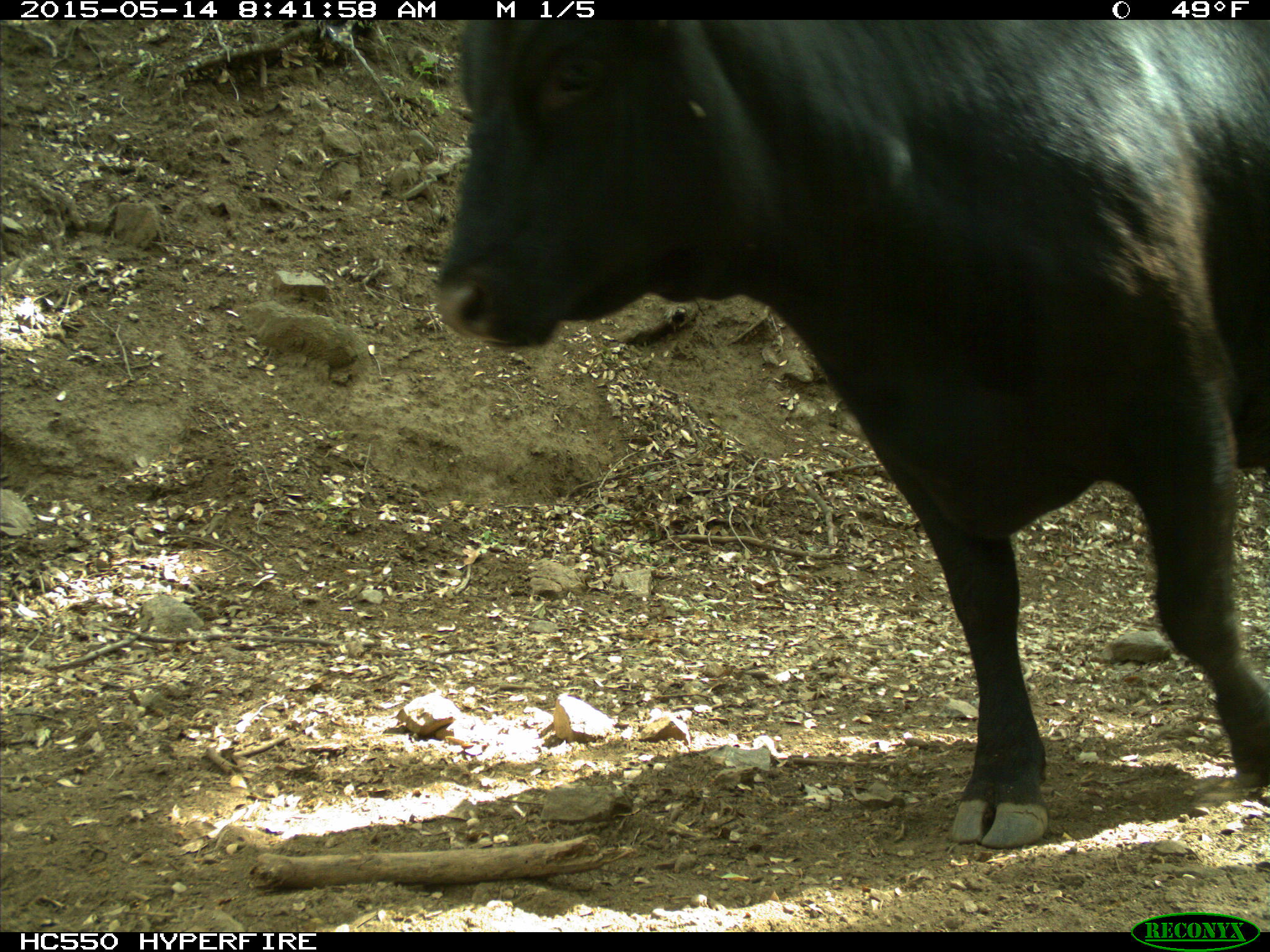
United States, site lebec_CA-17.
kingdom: Animalia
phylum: Chordata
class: Mammalia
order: Artiodactyla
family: Bovidae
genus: Bos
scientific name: Bos taurus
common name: domestic cow